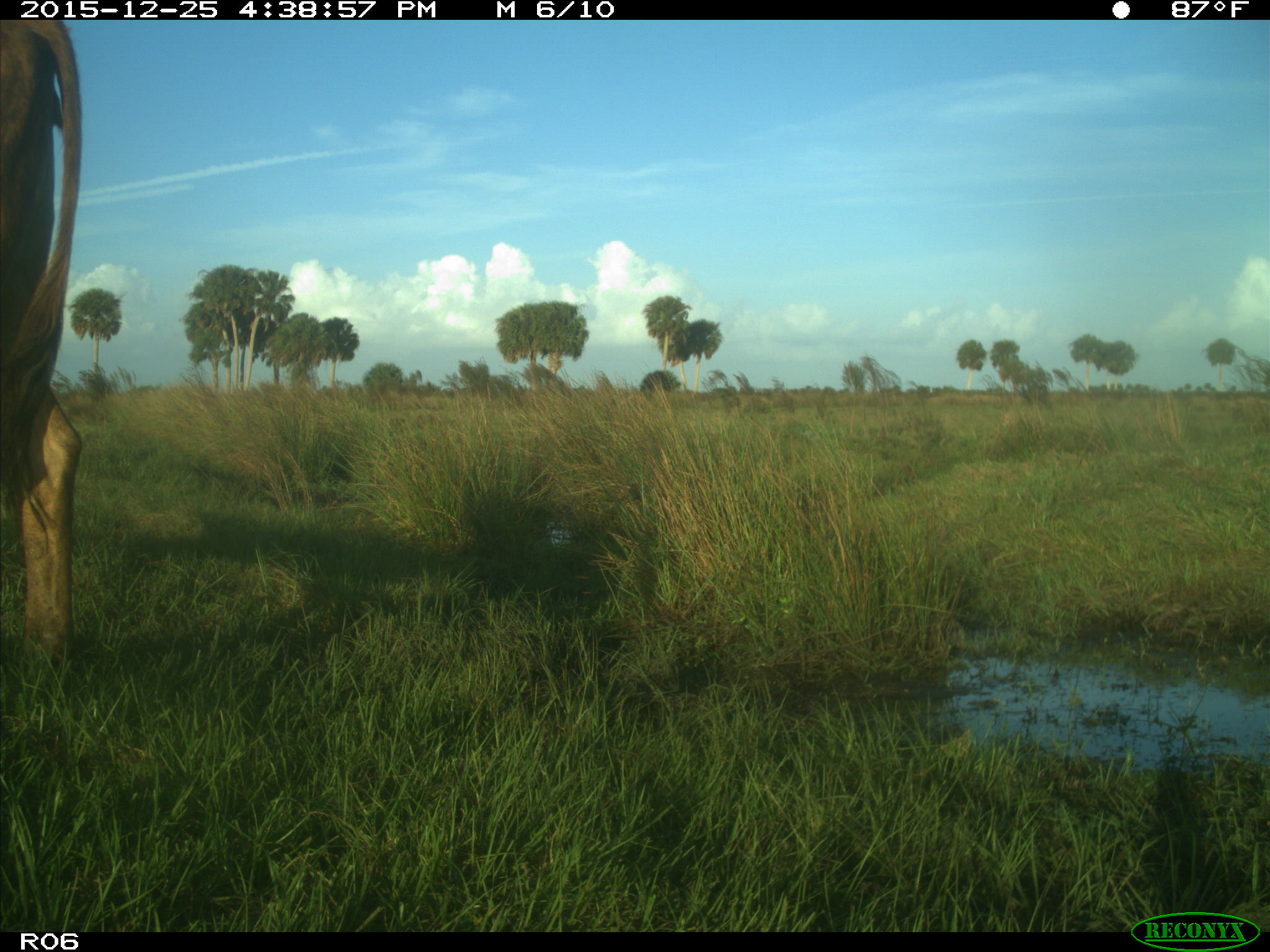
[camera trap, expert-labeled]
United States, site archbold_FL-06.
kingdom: Animalia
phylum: Chordata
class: Mammalia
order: Artiodactyla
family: Bovidae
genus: Bos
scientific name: Bos taurus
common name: domestic cow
Bos taurus (domestic cow).